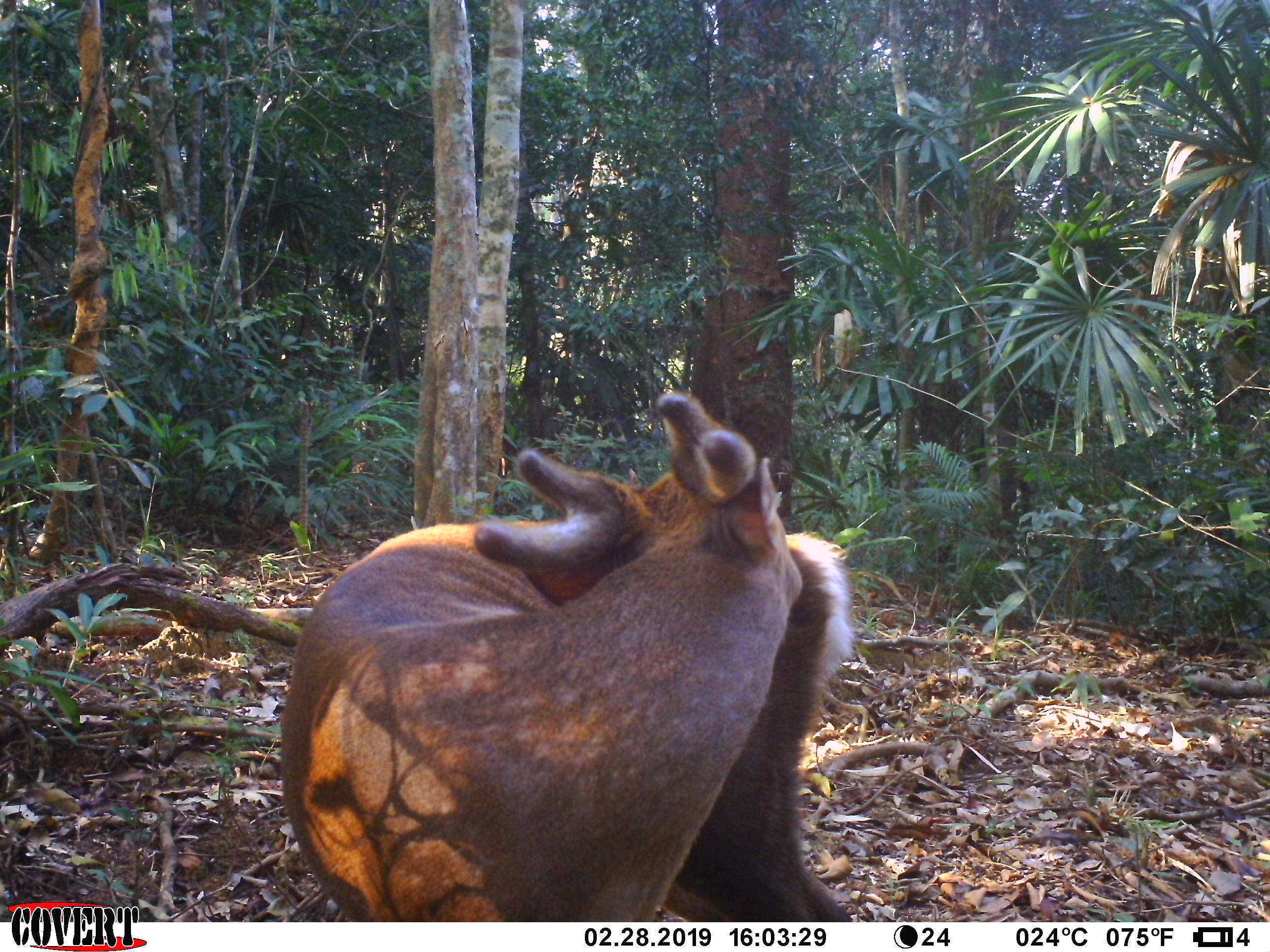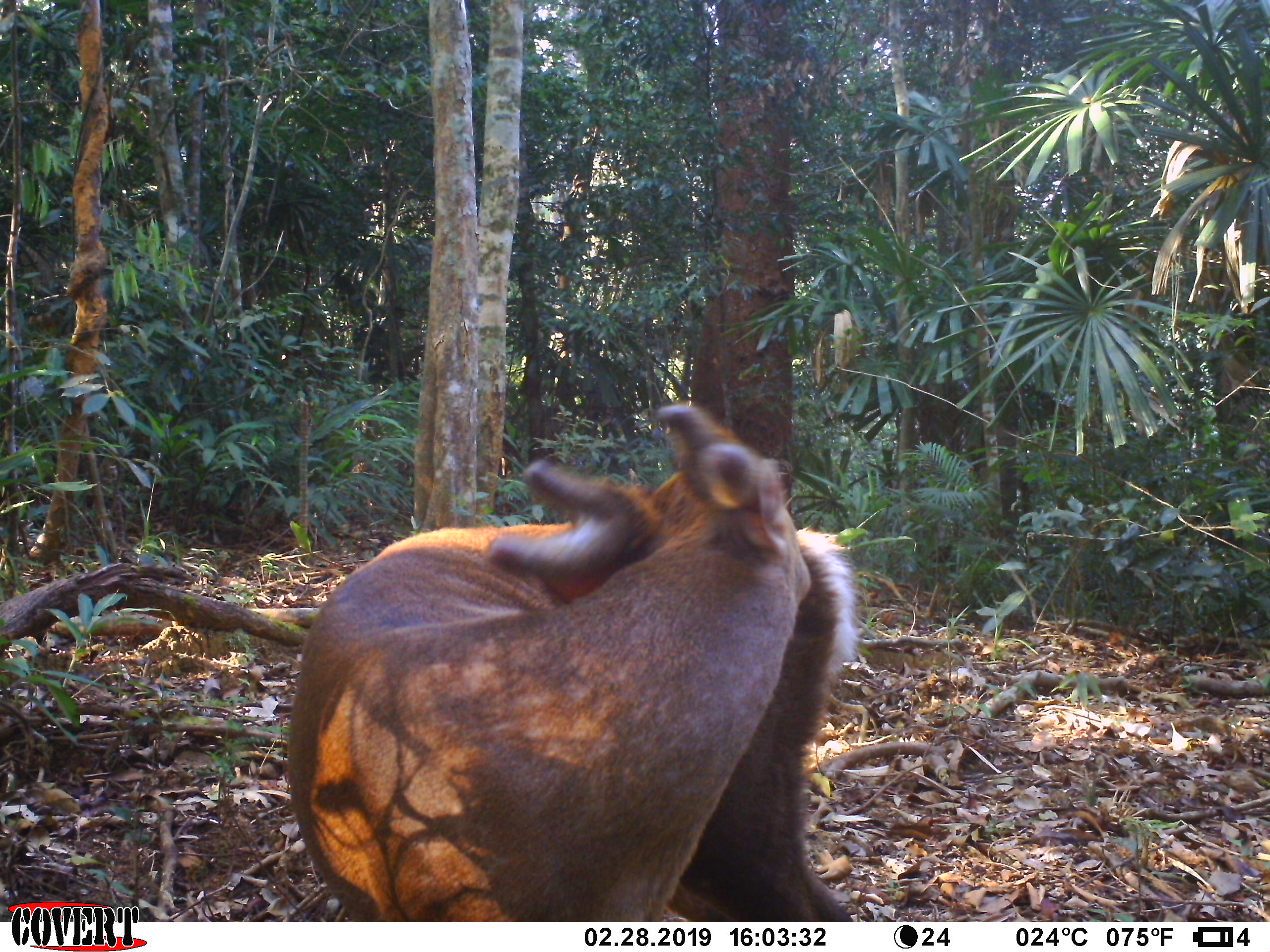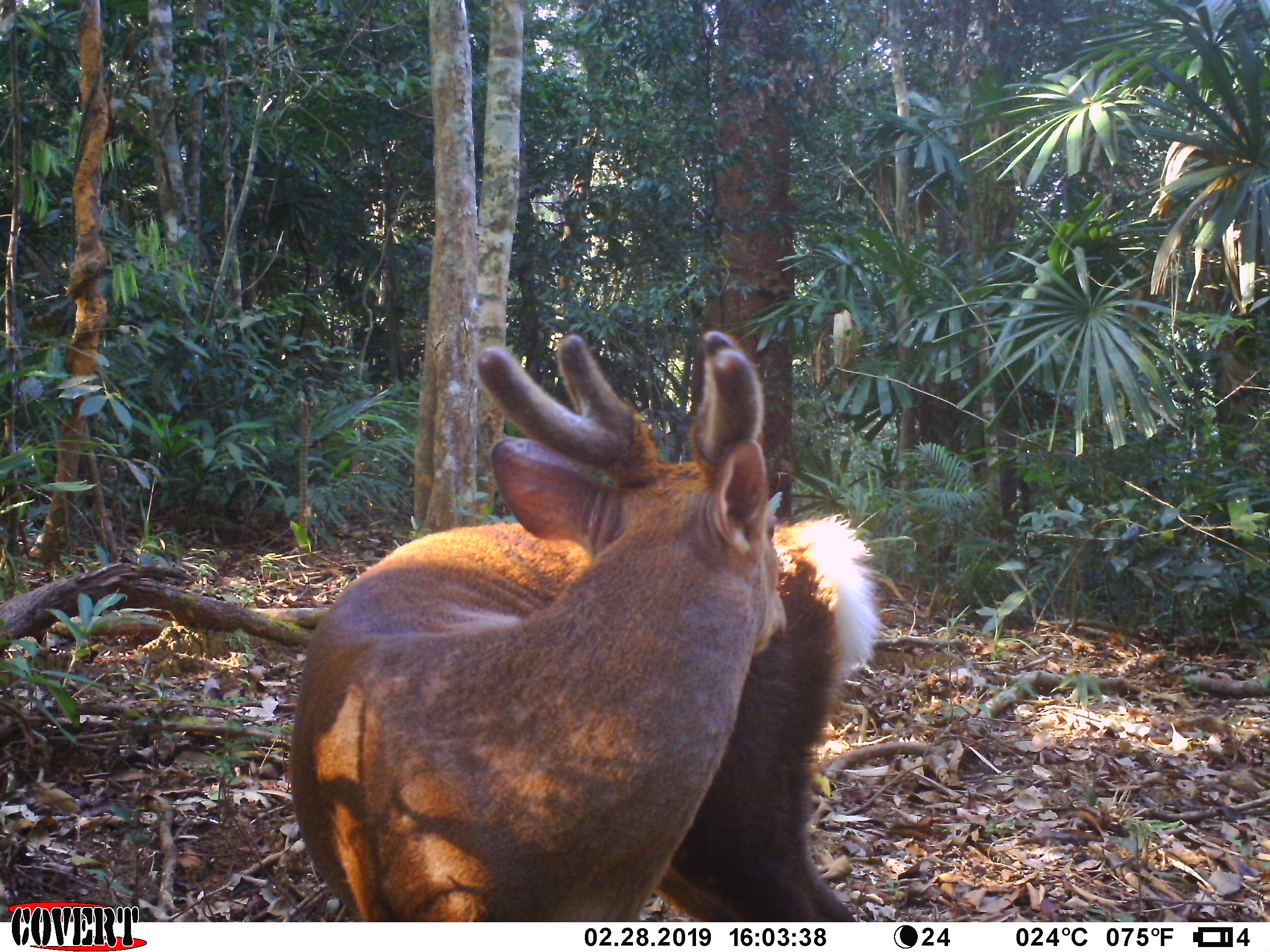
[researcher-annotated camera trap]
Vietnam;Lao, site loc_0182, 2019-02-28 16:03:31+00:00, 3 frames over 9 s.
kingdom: Animalia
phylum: Chordata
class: Mammalia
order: Artiodactyla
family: Cervidae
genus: Muntiacus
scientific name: Muntiacus vuquangensis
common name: large-antlered muntjac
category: large antlered muntjac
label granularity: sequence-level